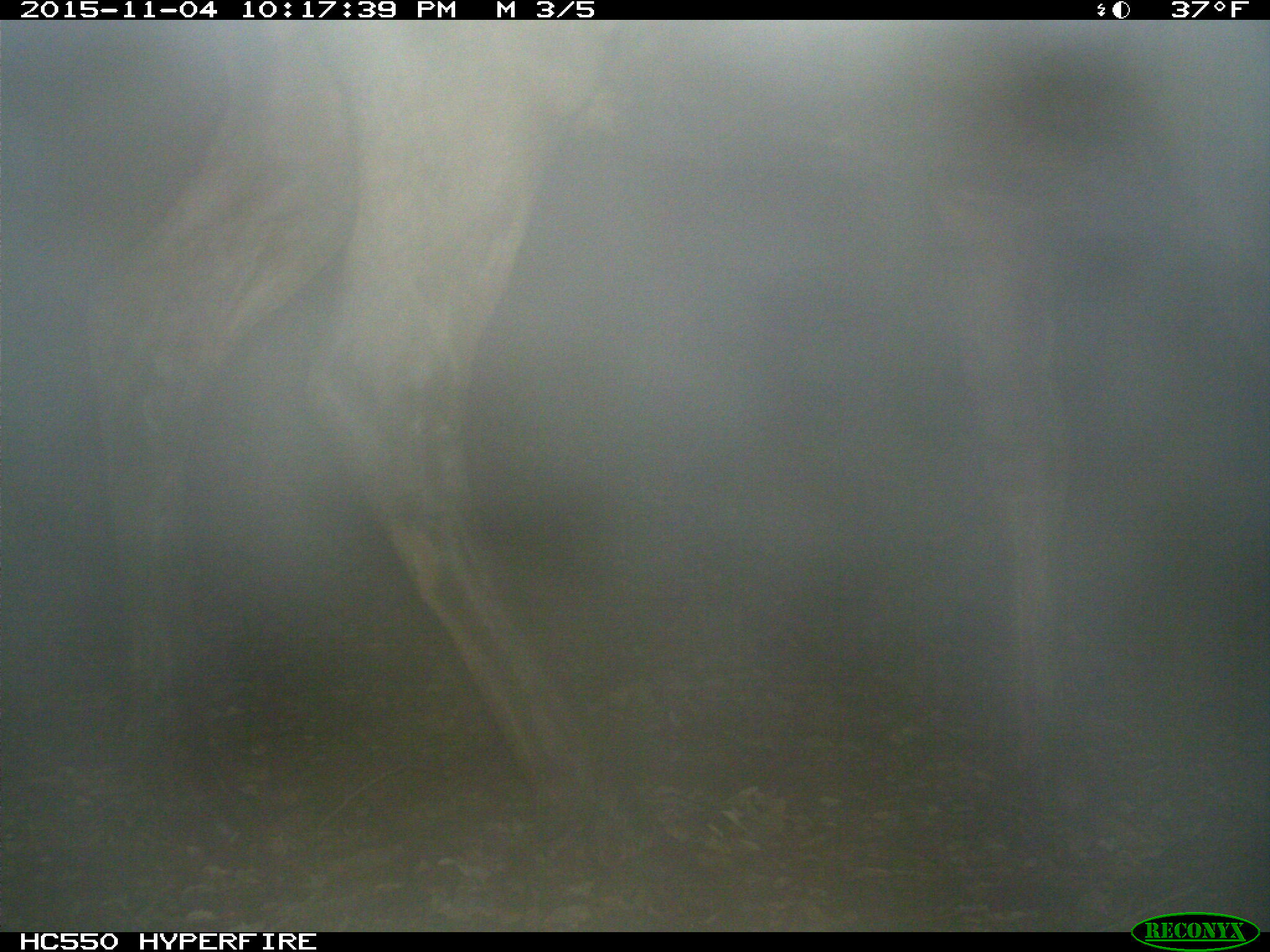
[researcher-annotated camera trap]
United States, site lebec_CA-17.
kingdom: Animalia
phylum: Chordata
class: Mammalia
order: Artiodactyla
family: Cervidae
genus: Cervus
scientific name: Cervus canadensis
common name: elk